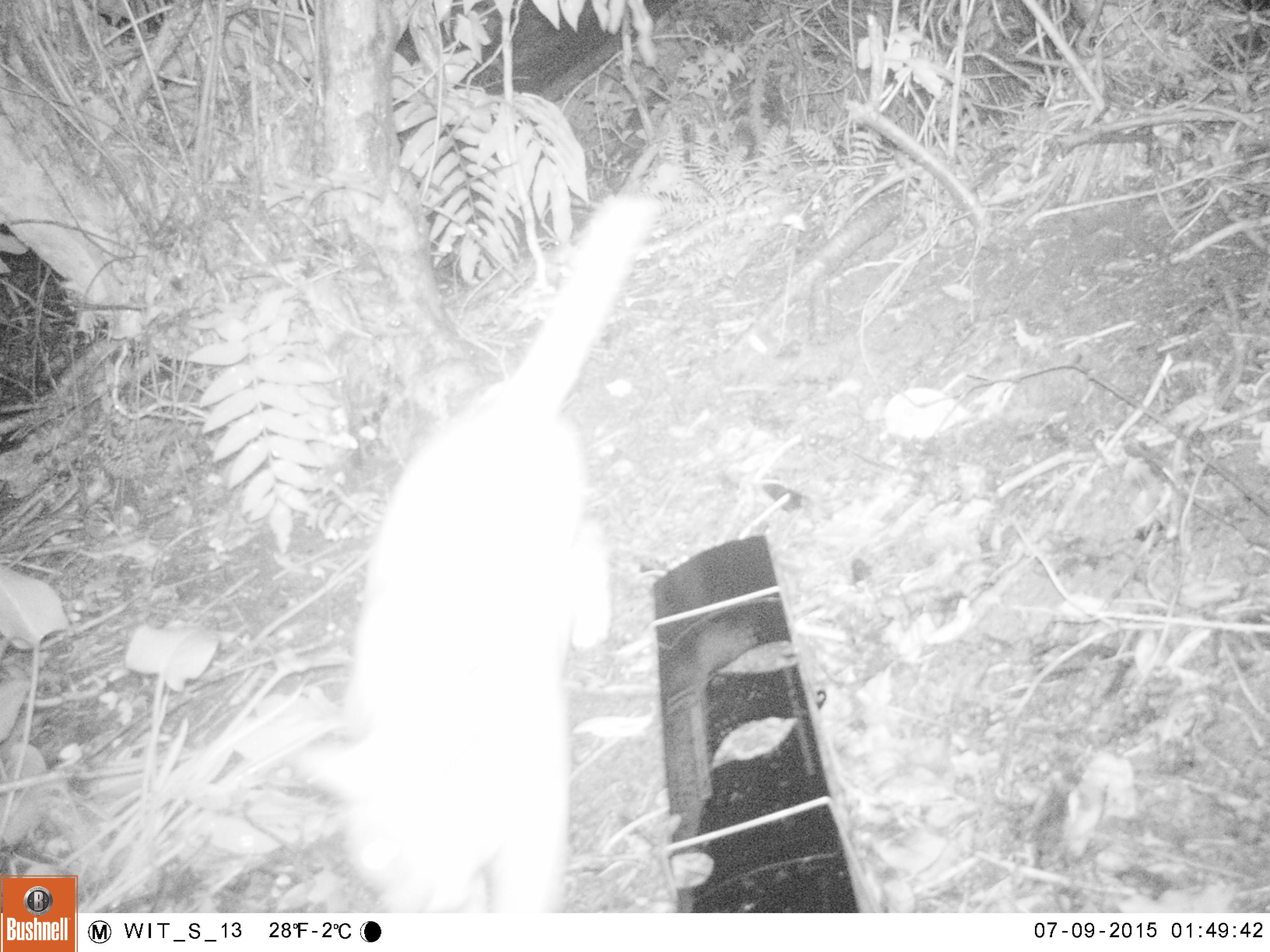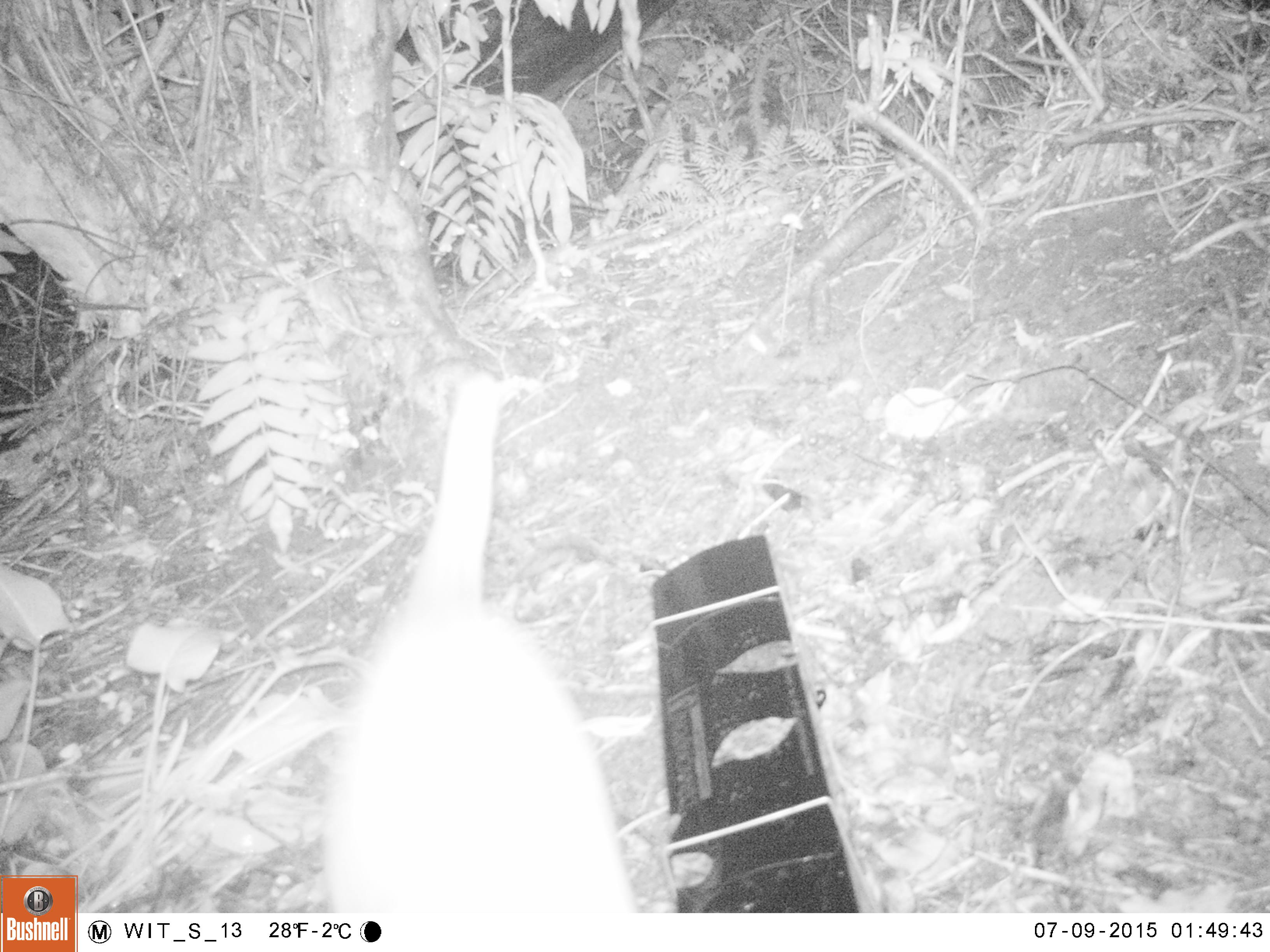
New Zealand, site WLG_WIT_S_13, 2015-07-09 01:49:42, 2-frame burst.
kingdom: Animalia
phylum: Chordata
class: Mammalia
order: Carnivora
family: Felidae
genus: Felis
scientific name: Felis catus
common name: domestic cat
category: cat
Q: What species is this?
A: Cat (domestic cat) (Felis catus).